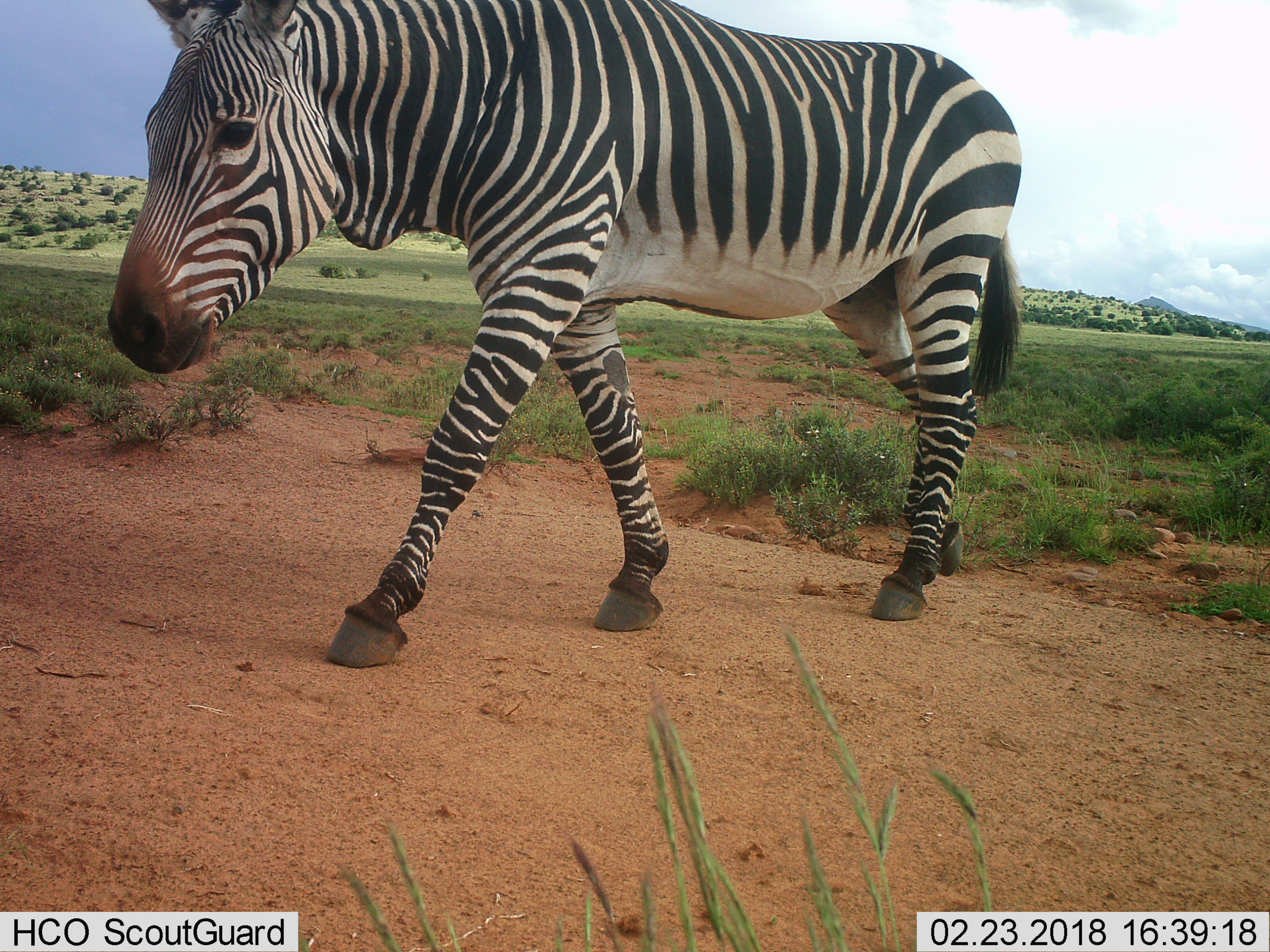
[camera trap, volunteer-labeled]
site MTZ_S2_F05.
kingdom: Animalia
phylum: Chordata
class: Mammalia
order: Perissodactyla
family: Equidae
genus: Equus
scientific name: Equus zebra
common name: mountain zebra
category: zebramountain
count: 1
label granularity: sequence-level